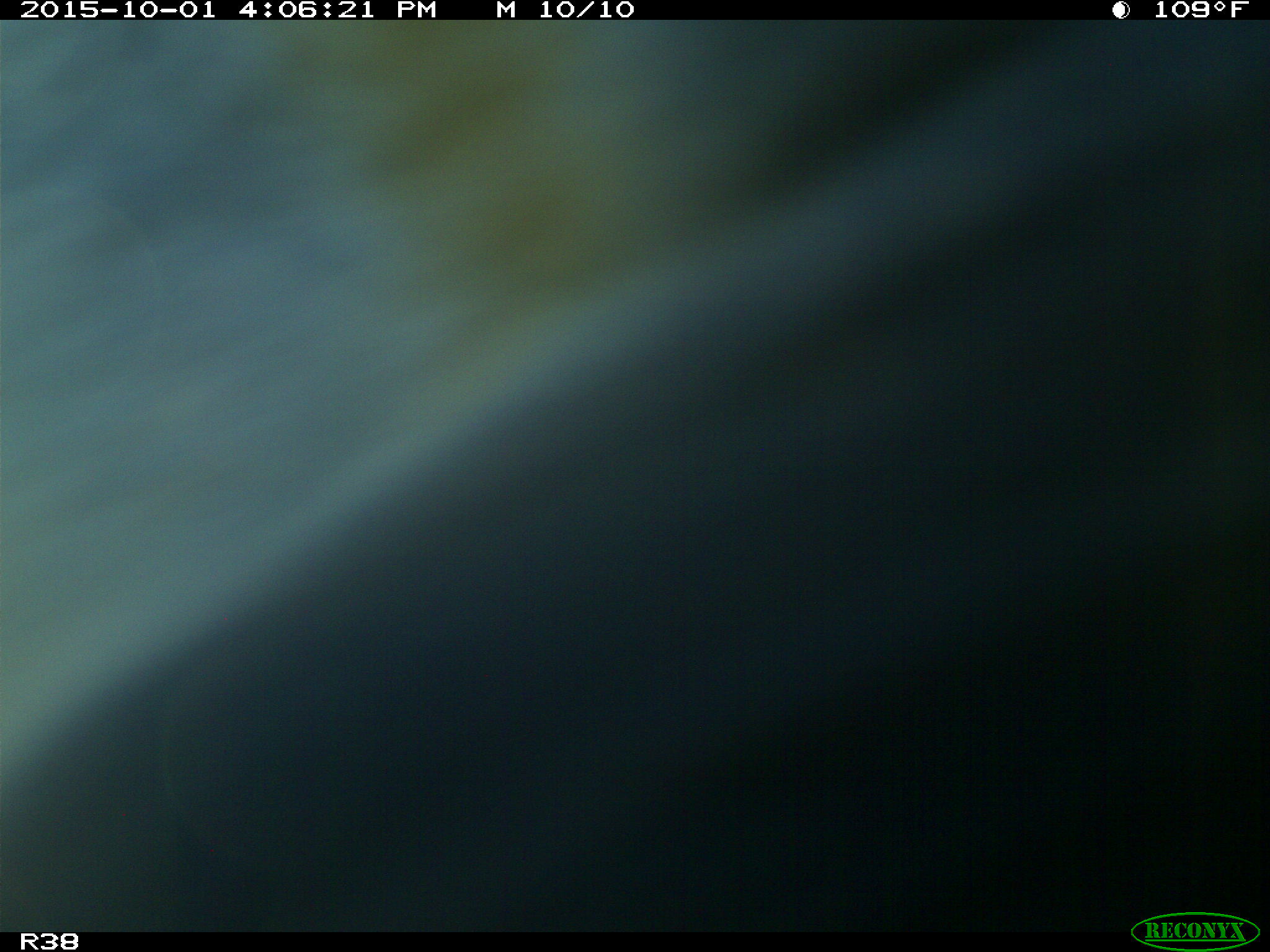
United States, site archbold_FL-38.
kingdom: Animalia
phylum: Chordata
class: Mammalia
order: Artiodactyla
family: Bovidae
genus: Bos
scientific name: Bos taurus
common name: domestic cow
Bos taurus (domestic cow).